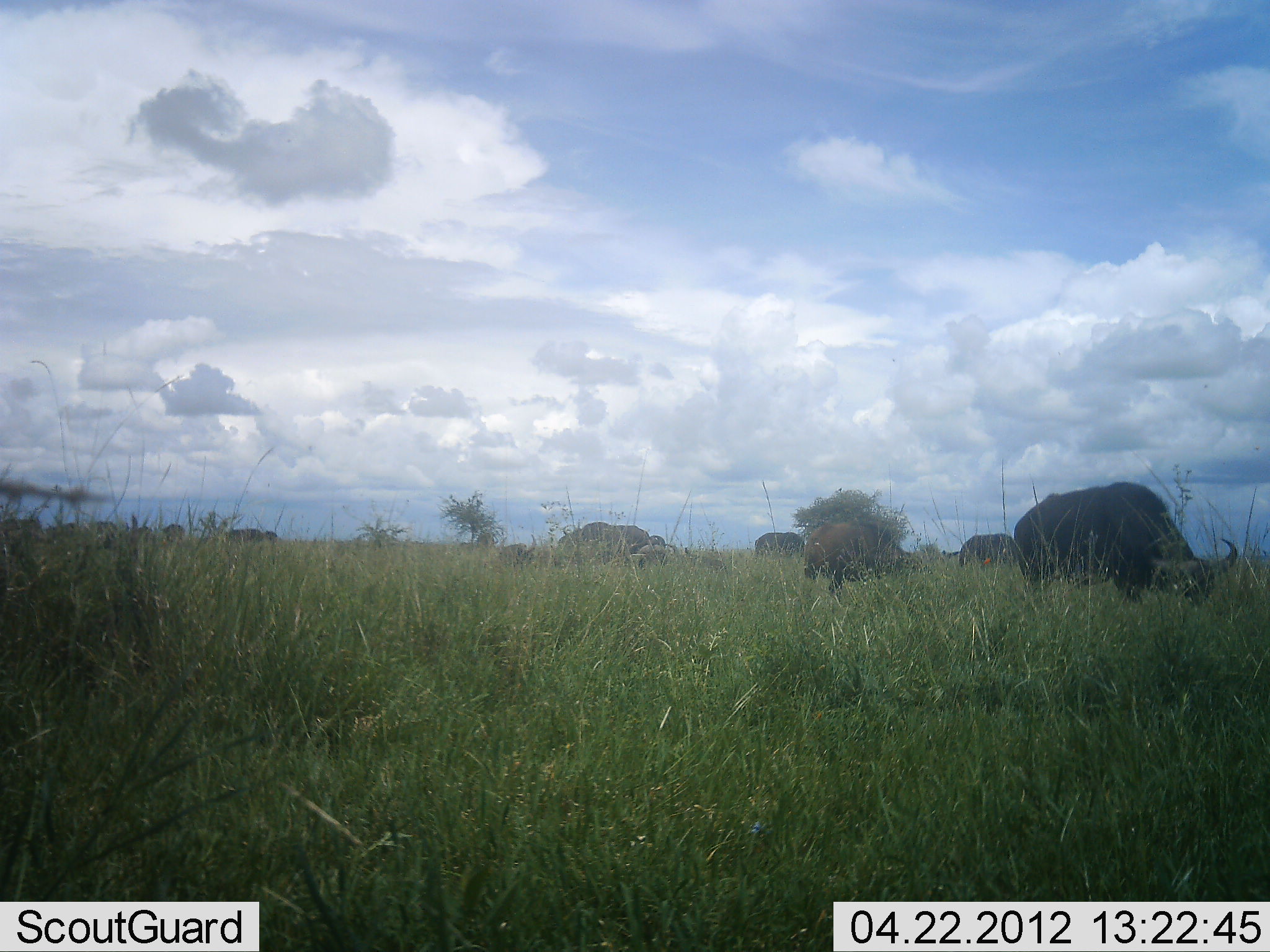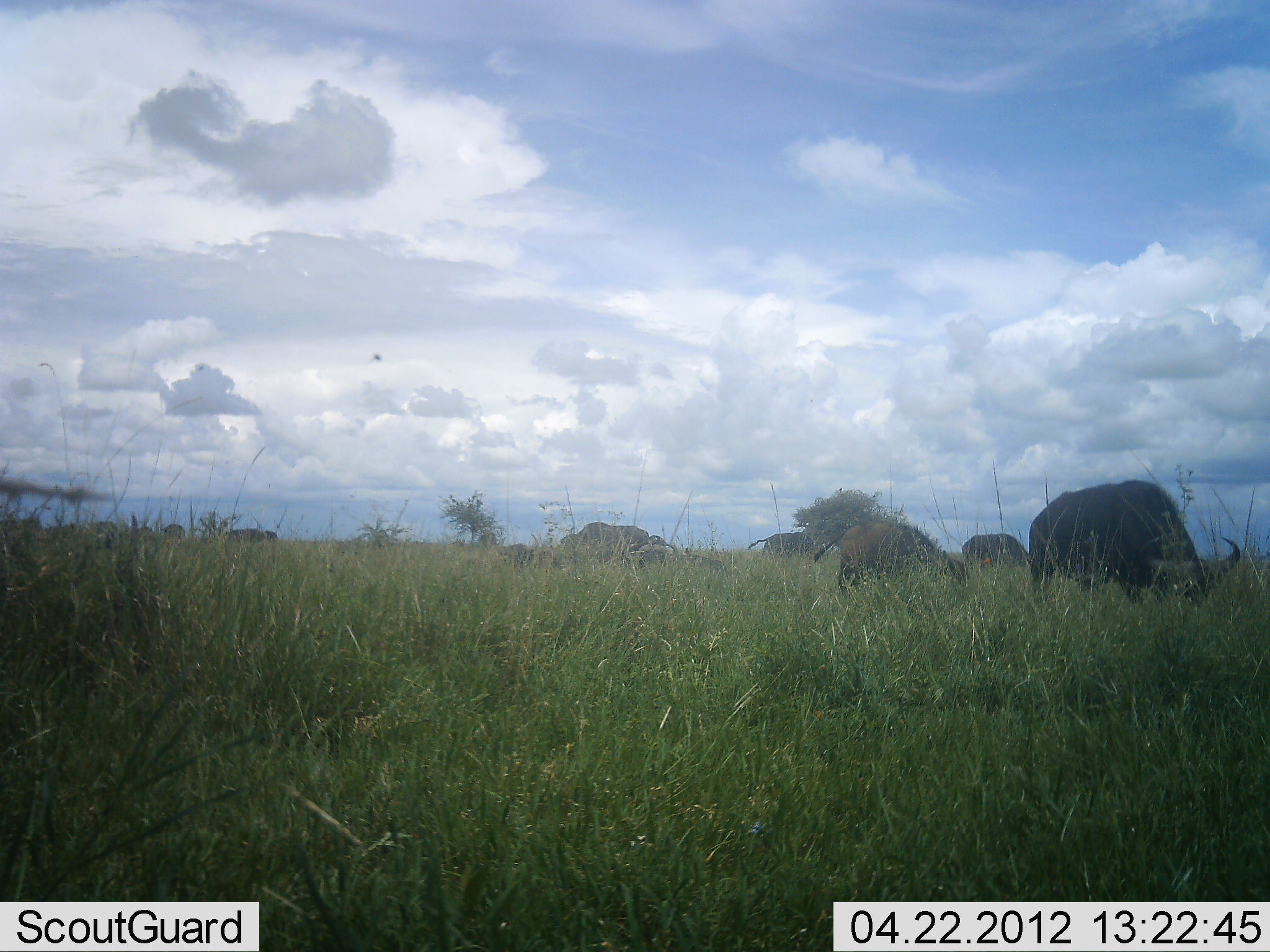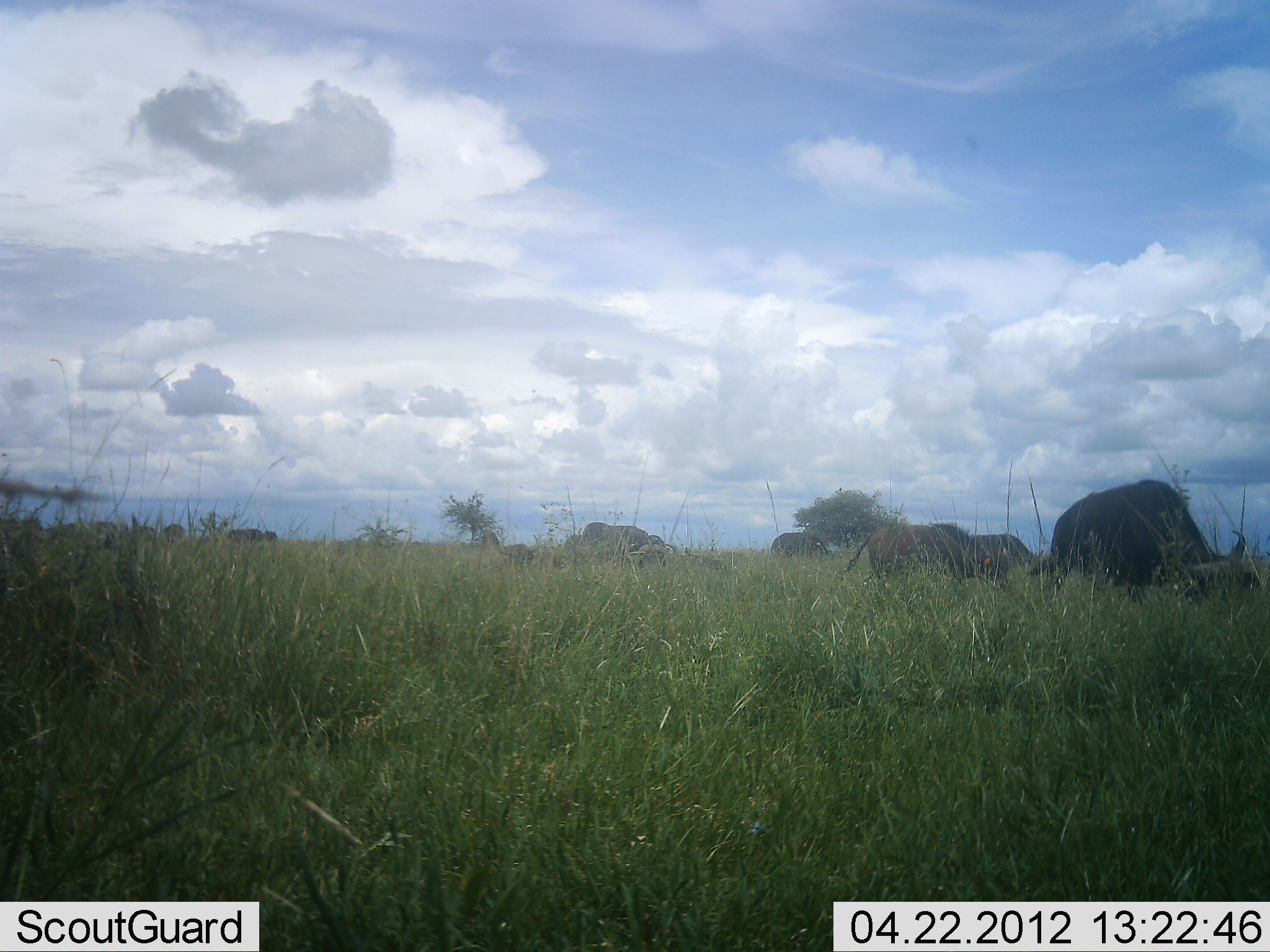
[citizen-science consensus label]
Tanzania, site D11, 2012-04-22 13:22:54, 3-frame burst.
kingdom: Animalia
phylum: Chordata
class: Mammalia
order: Artiodactyla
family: Bovidae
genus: Syncerus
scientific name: Syncerus caffer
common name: cape buffalo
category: buffalo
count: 7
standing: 32%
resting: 0%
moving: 36%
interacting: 0%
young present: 36%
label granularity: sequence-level